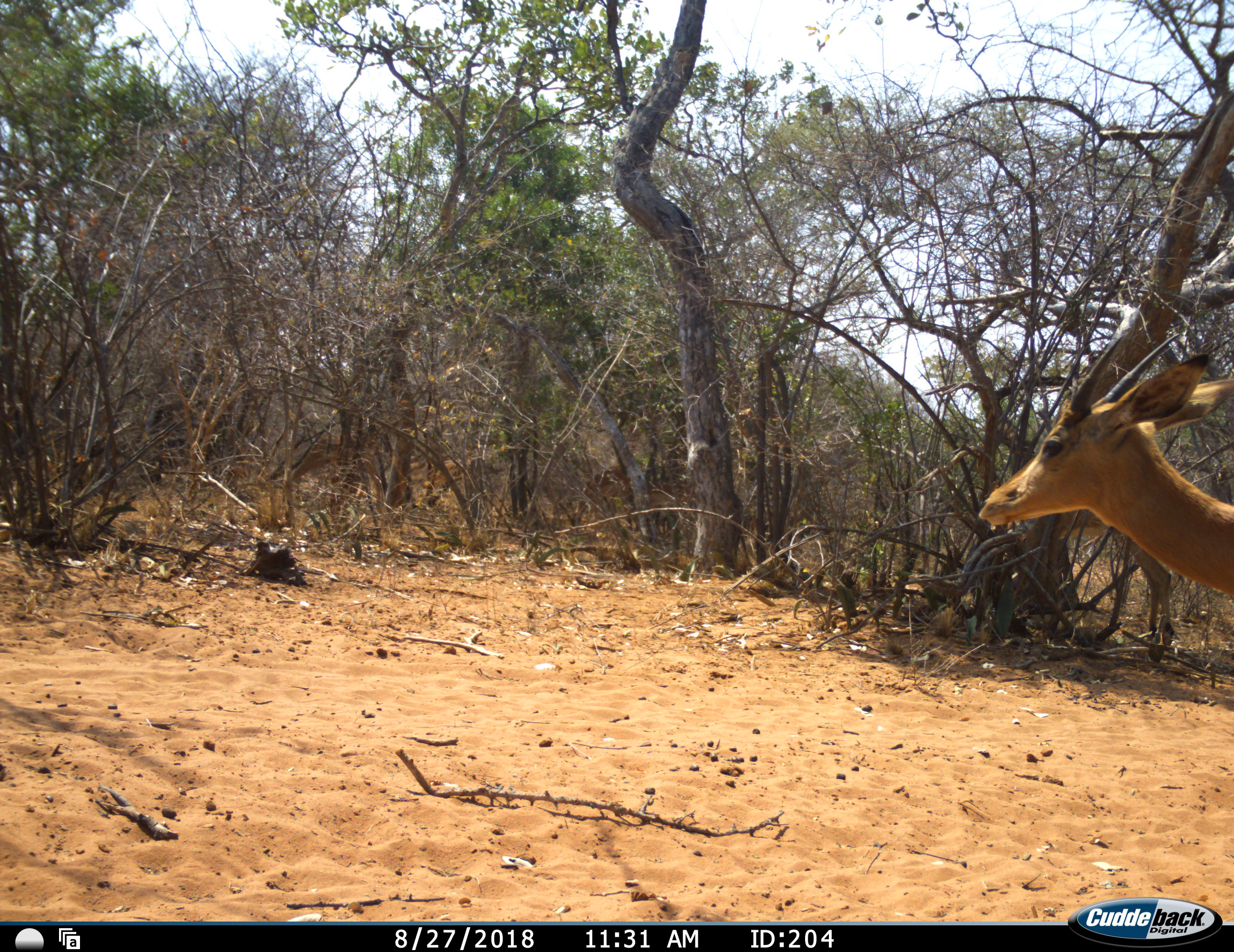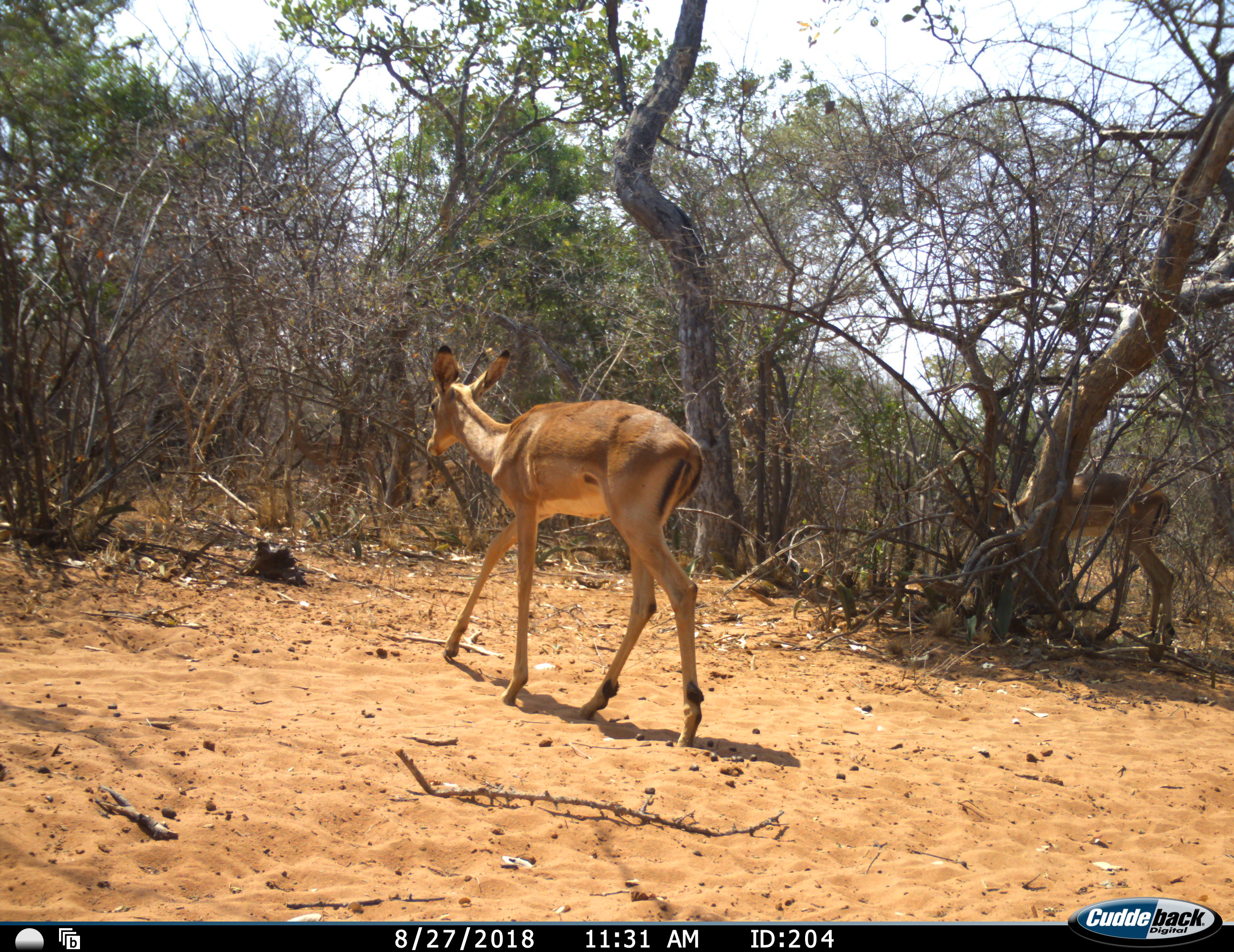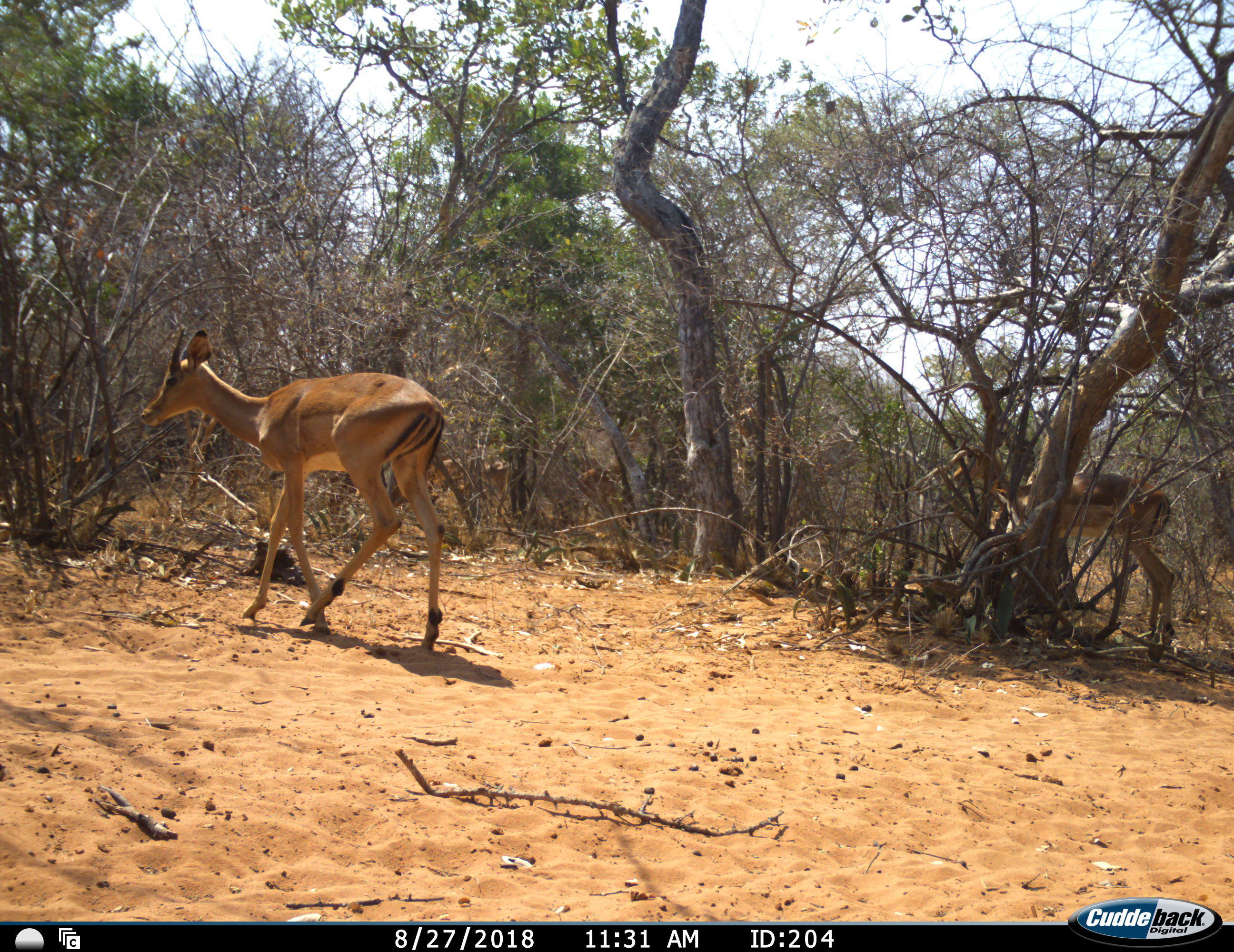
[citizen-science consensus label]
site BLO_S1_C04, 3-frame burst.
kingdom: Animalia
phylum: Chordata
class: Mammalia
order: Artiodactyla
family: Bovidae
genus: Aepyceros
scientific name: Aepyceros melampus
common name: impala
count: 2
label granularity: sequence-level